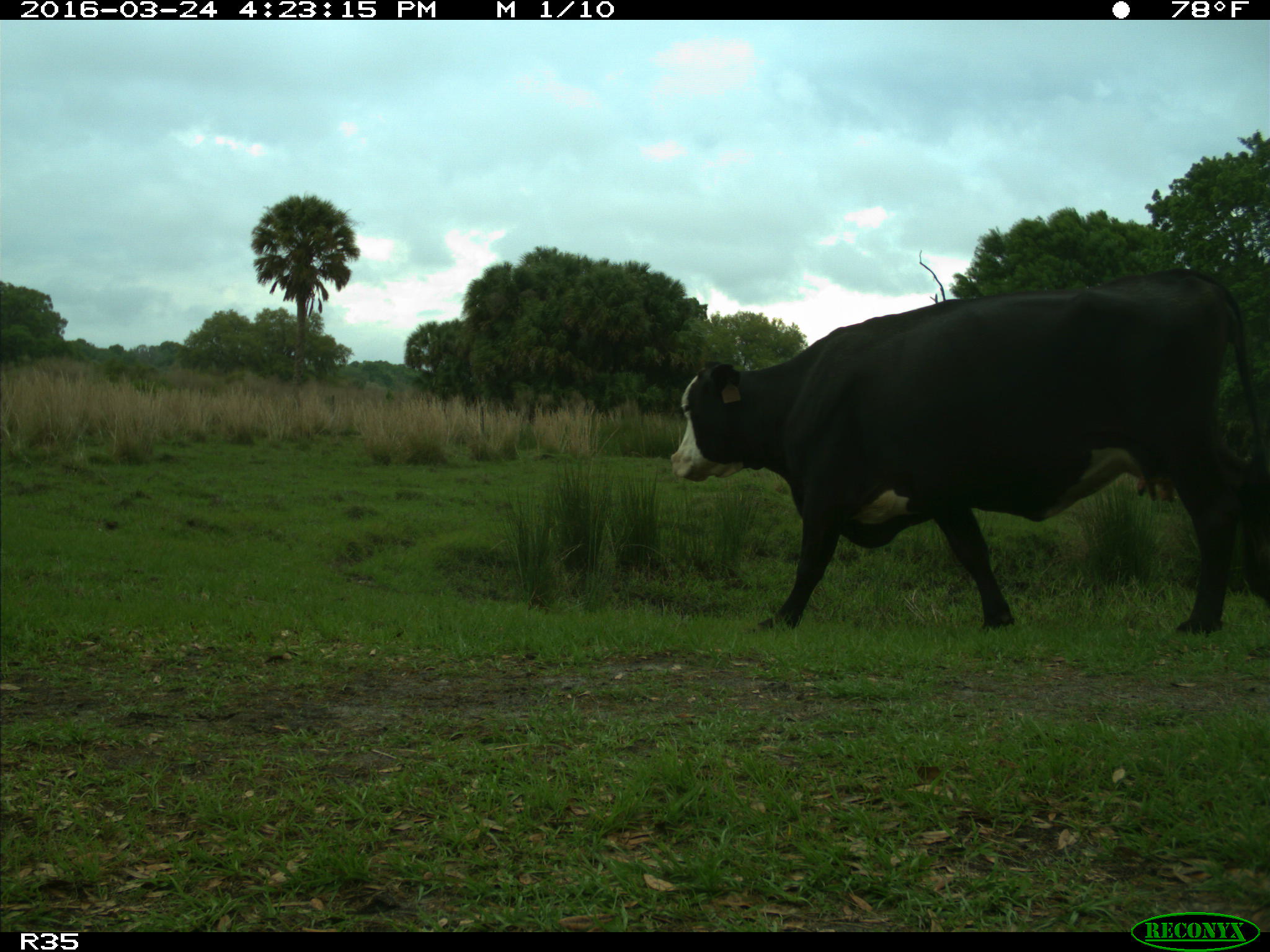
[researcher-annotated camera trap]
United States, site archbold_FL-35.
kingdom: Animalia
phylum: Chordata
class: Mammalia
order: Artiodactyla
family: Bovidae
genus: Bos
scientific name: Bos taurus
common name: domestic cow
Bos taurus (domestic cow).